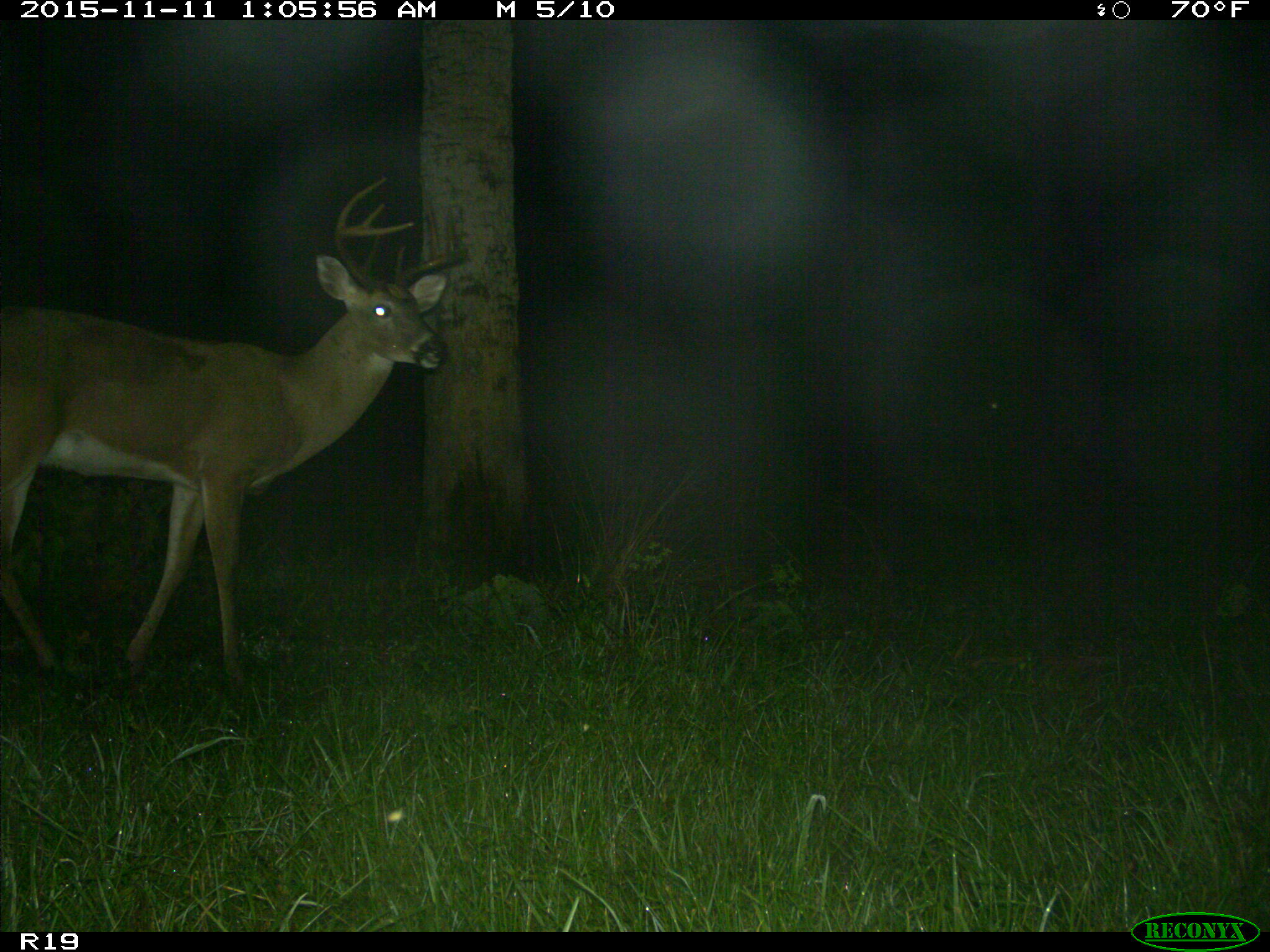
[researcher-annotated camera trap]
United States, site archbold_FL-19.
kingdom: Animalia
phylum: Chordata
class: Mammalia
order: Artiodactyla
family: Cervidae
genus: Odocoileus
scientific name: Odocoileus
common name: deer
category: unidentified deer